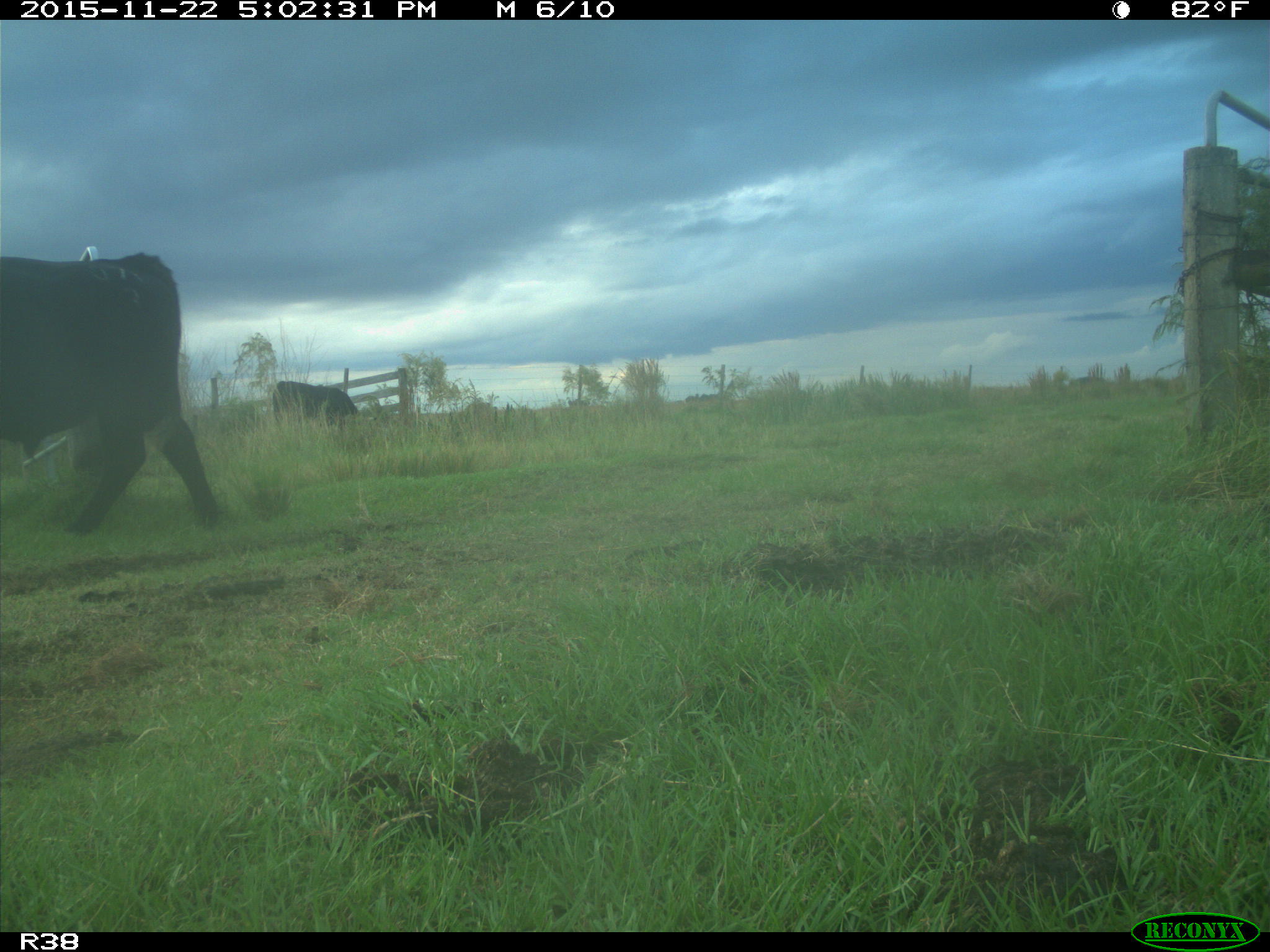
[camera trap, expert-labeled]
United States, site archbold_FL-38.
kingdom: Animalia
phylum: Chordata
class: Mammalia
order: Artiodactyla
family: Bovidae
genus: Bos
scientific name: Bos taurus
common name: domestic cow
Bos taurus (domestic cow).